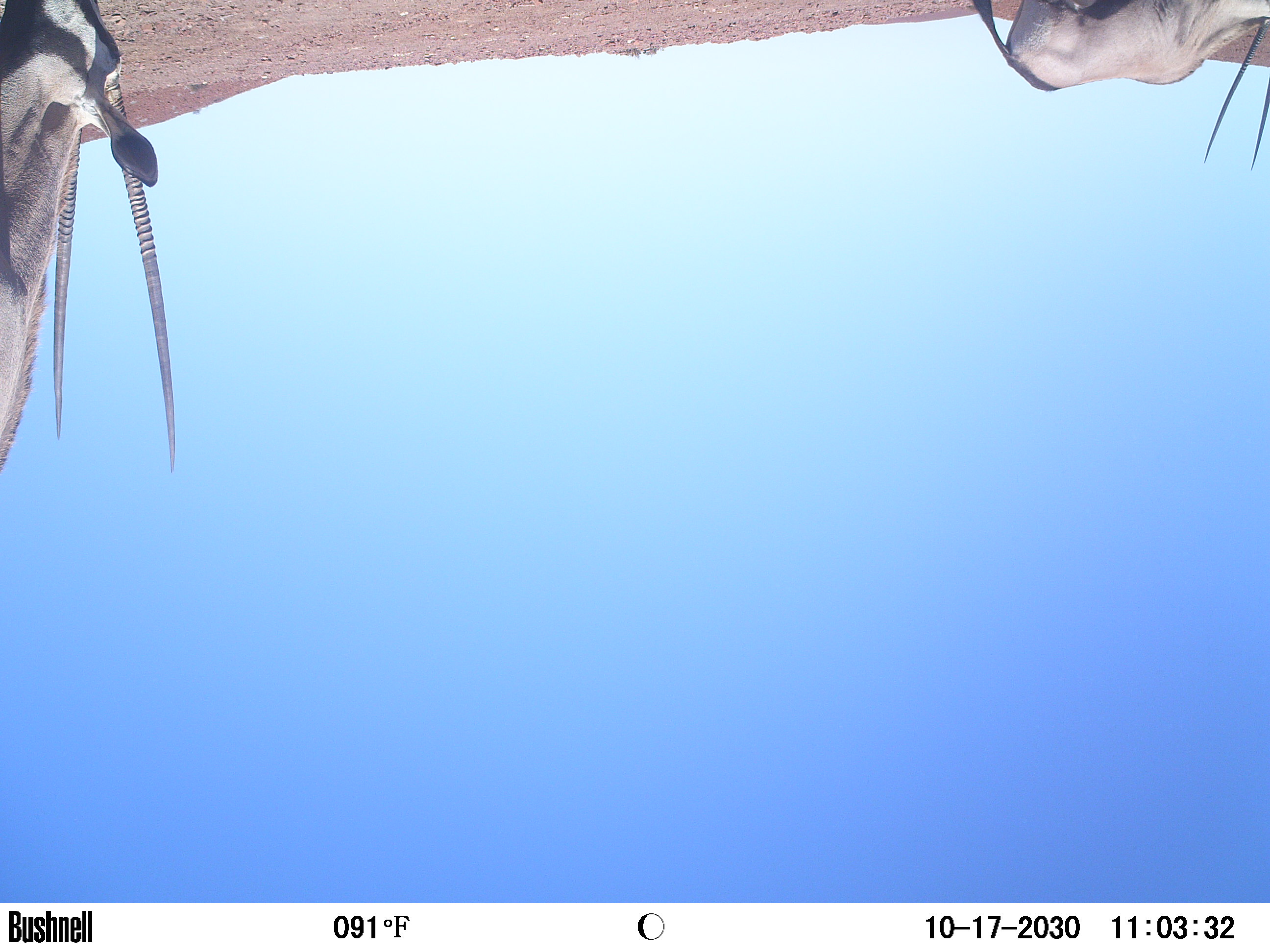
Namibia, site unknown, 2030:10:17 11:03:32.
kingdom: Animalia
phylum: Chordata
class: Mammalia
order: Artiodactyla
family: Bovidae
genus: Oryx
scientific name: Oryx gazella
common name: gemsbok